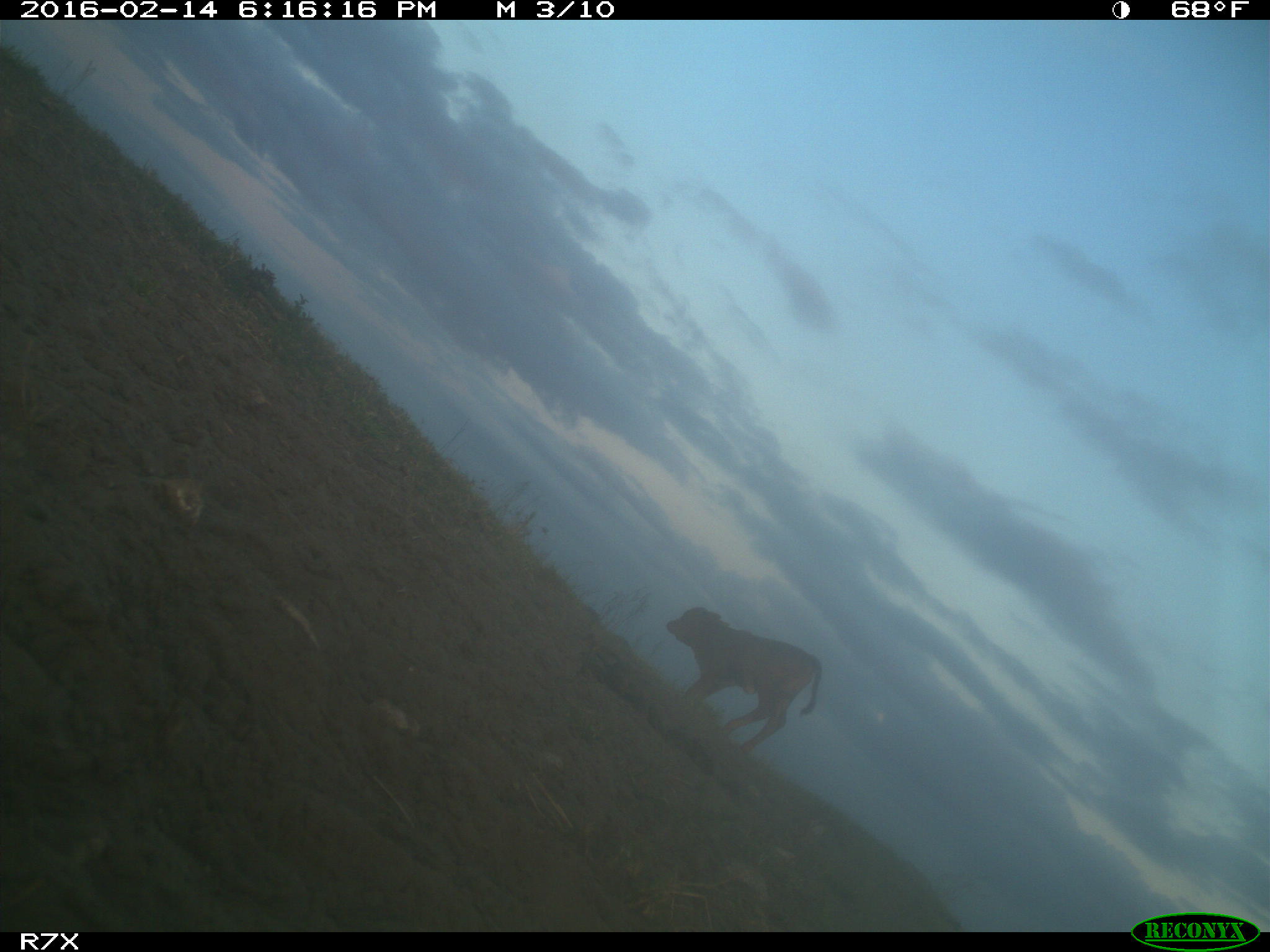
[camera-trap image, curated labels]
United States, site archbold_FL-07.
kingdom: Animalia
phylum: Chordata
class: Mammalia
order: Artiodactyla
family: Bovidae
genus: Bos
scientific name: Bos taurus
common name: domestic cow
Bos taurus (domestic cow).